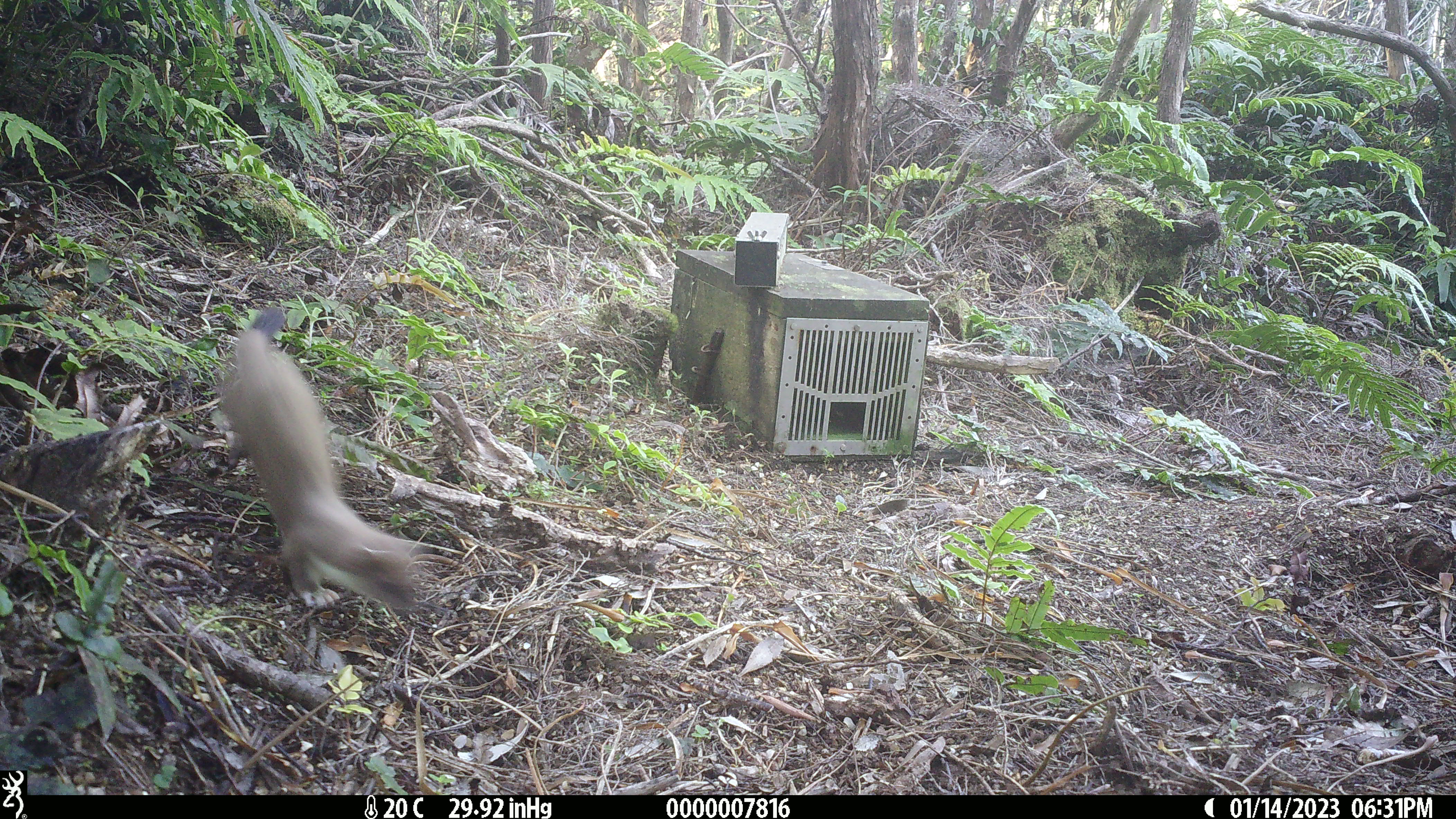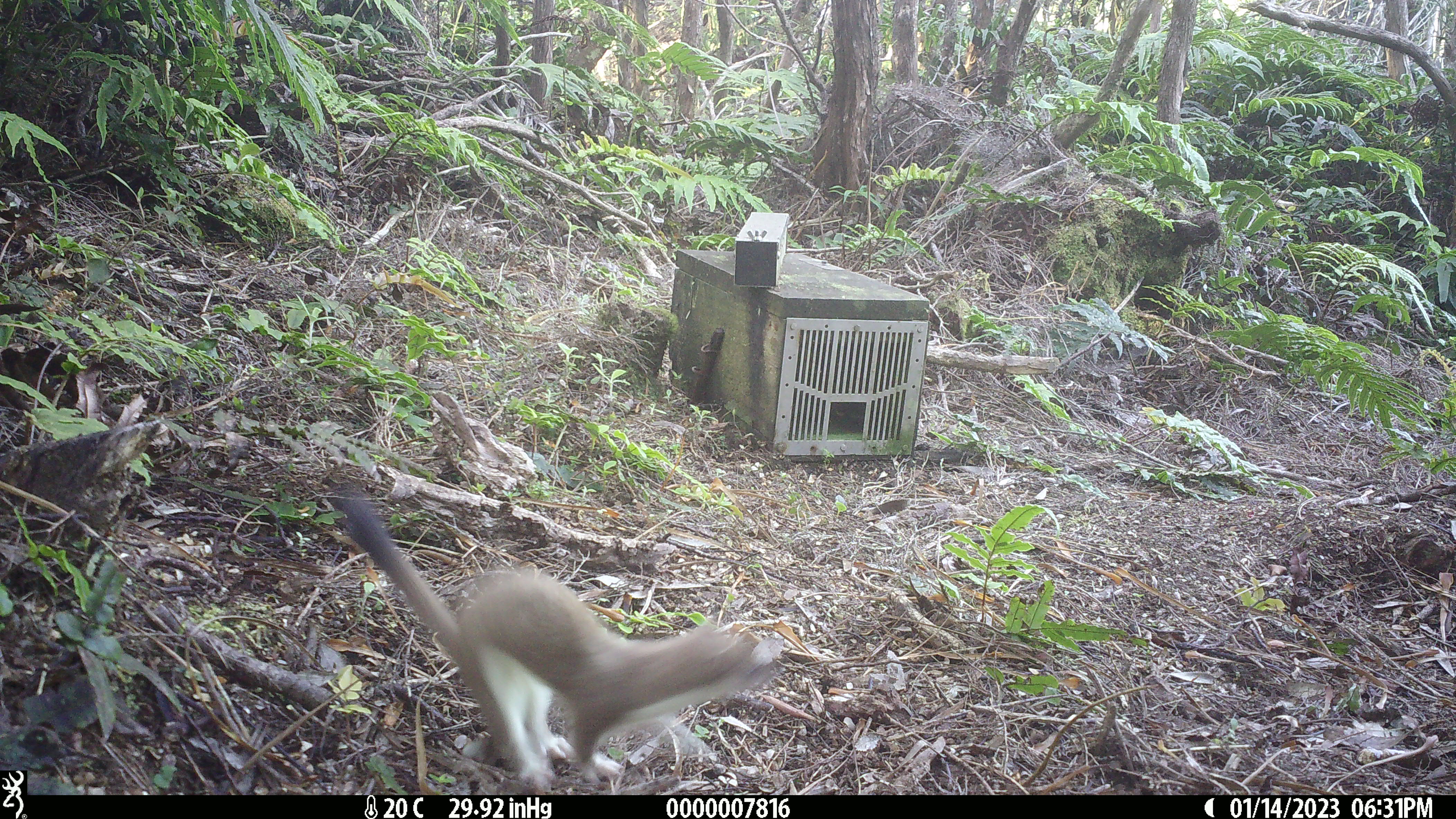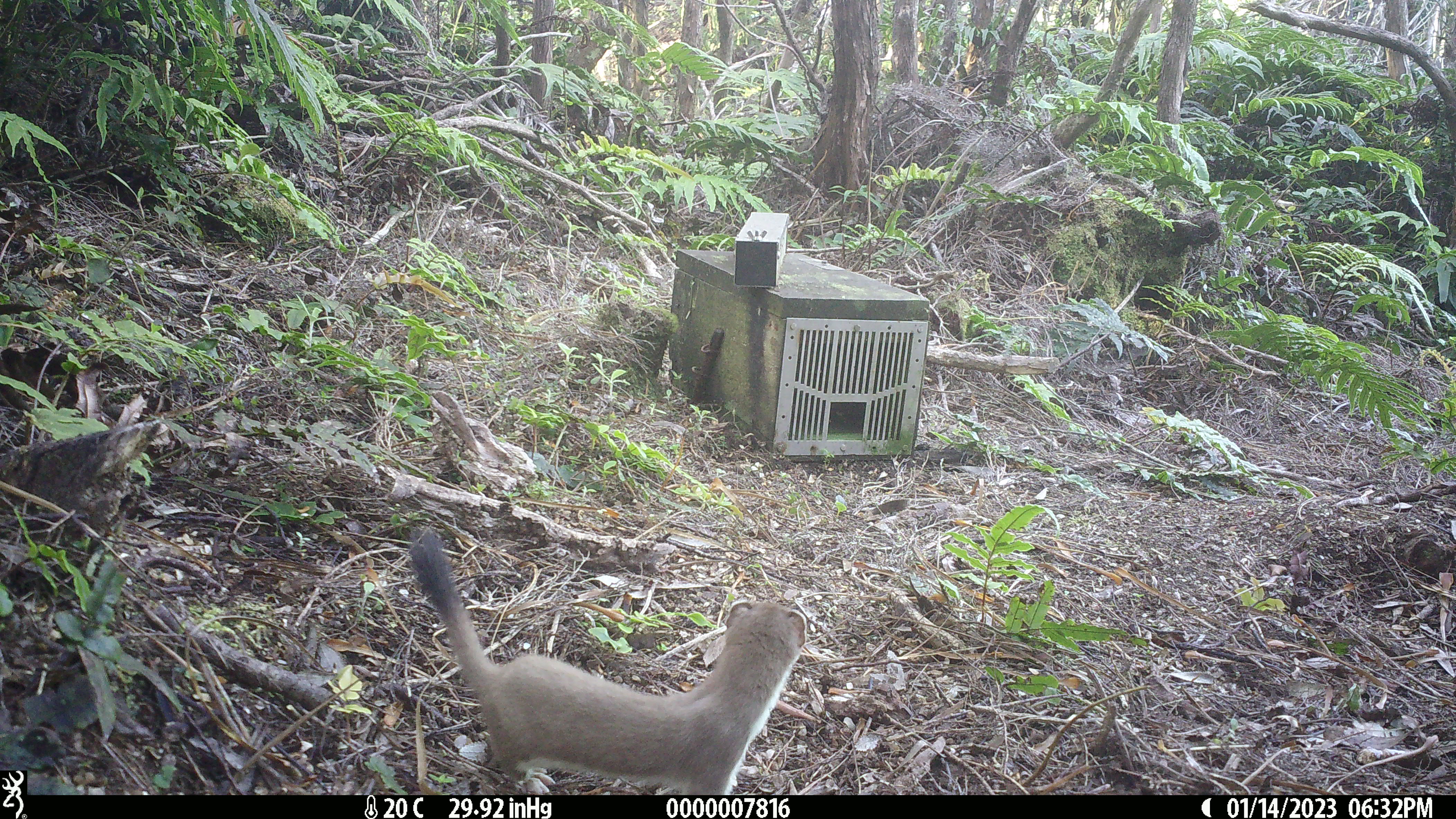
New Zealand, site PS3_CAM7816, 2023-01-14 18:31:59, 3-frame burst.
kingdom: Animalia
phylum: Chordata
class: Mammalia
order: Carnivora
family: Mustelidae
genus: Mustela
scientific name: Mustela erminea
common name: stoat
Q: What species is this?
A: Stoat (Mustela erminea).